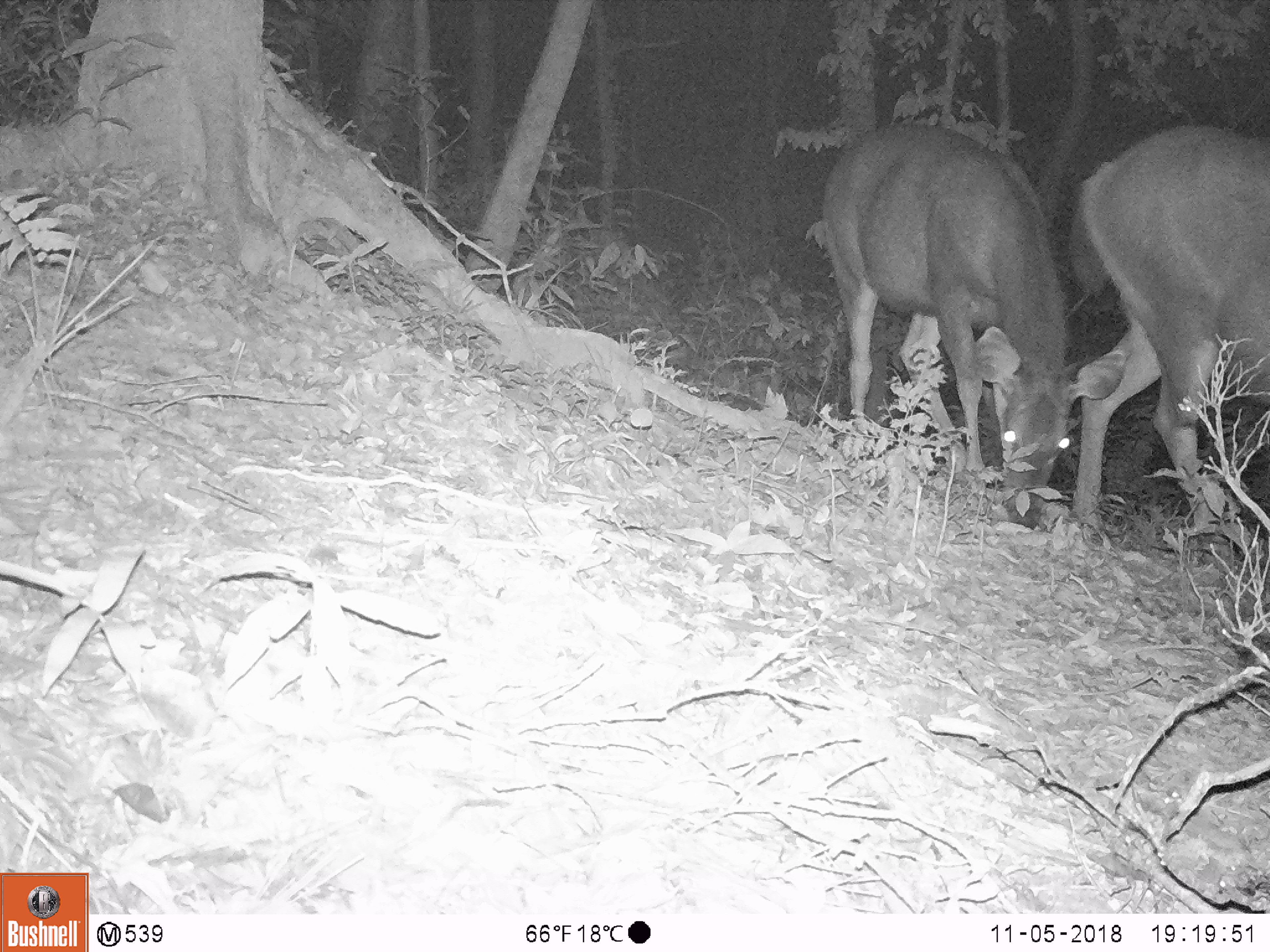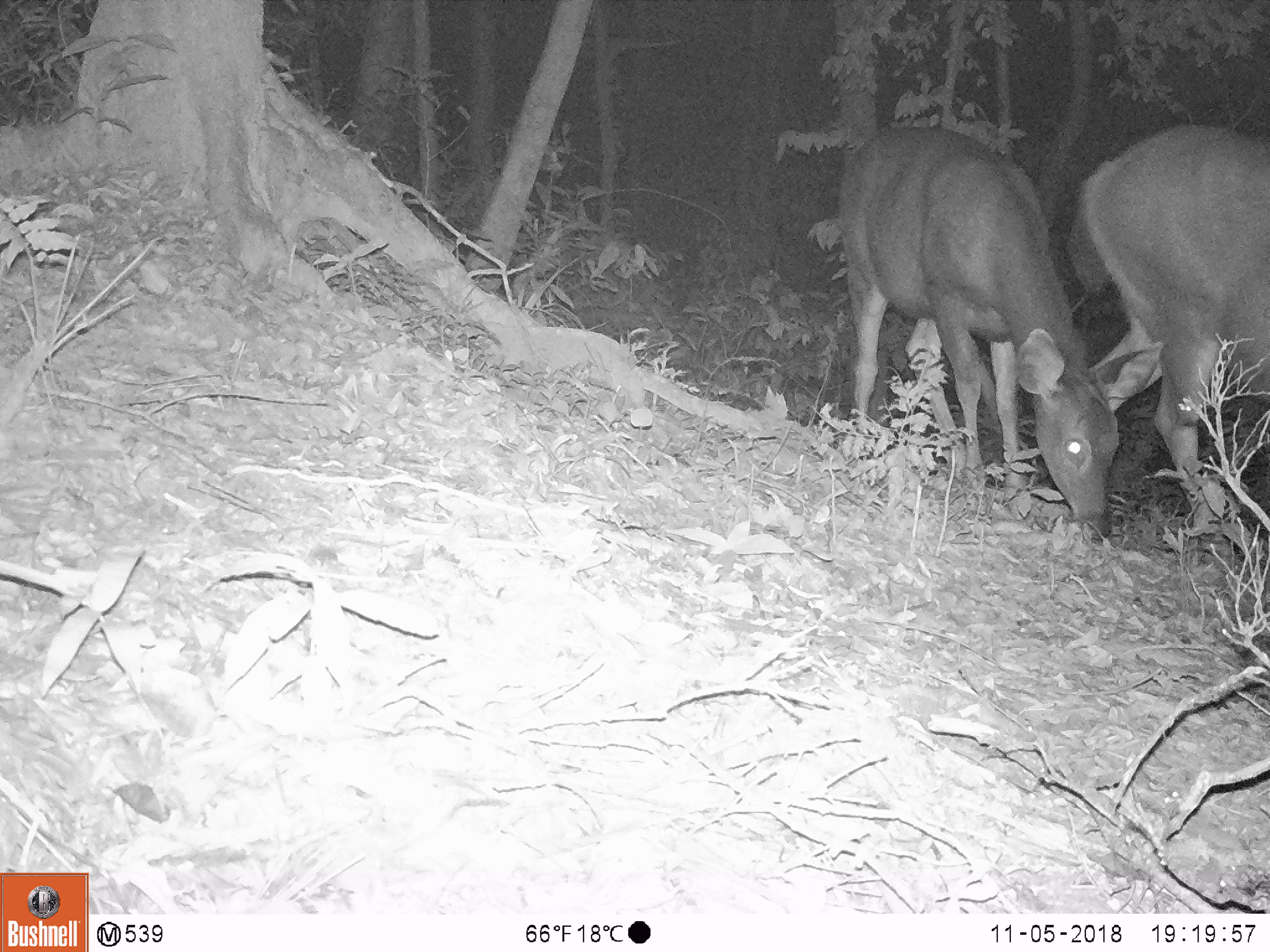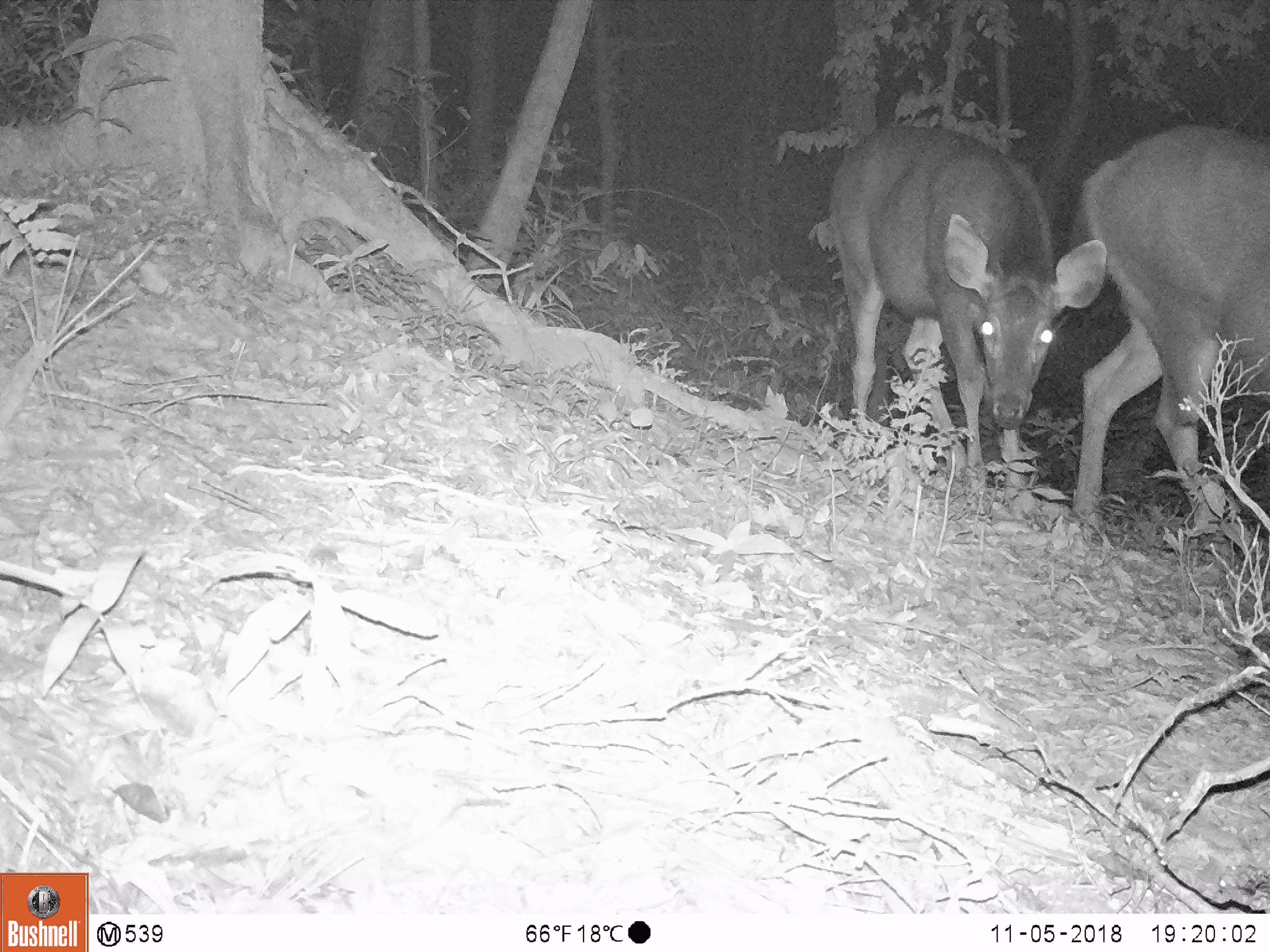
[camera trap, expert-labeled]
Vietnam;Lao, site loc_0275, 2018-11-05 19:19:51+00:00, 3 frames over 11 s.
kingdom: Animalia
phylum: Chordata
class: Mammalia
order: Artiodactyla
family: Cervidae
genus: Rusa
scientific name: Rusa unicolor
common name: sambar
Sambar (Rusa unicolor). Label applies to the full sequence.